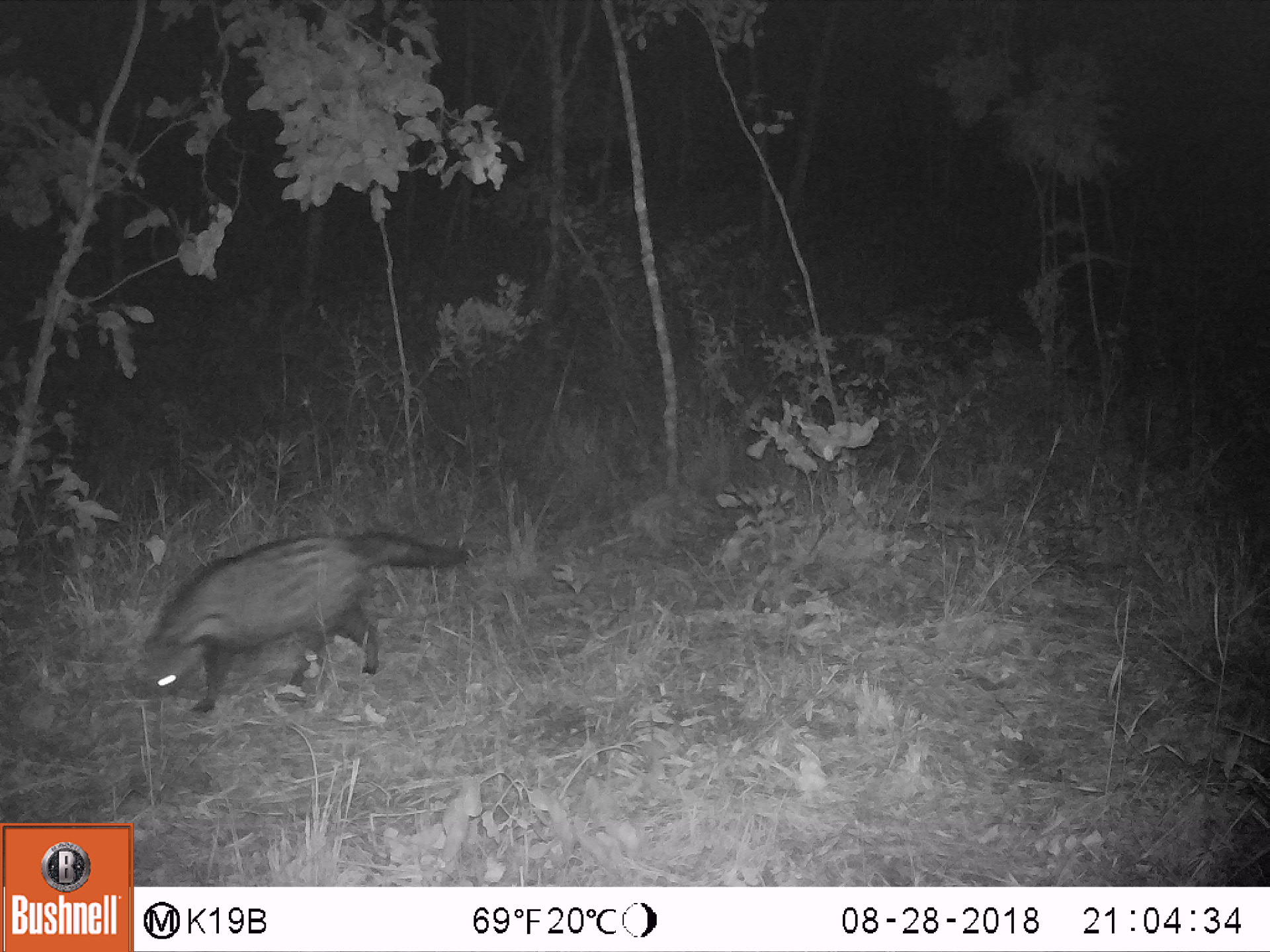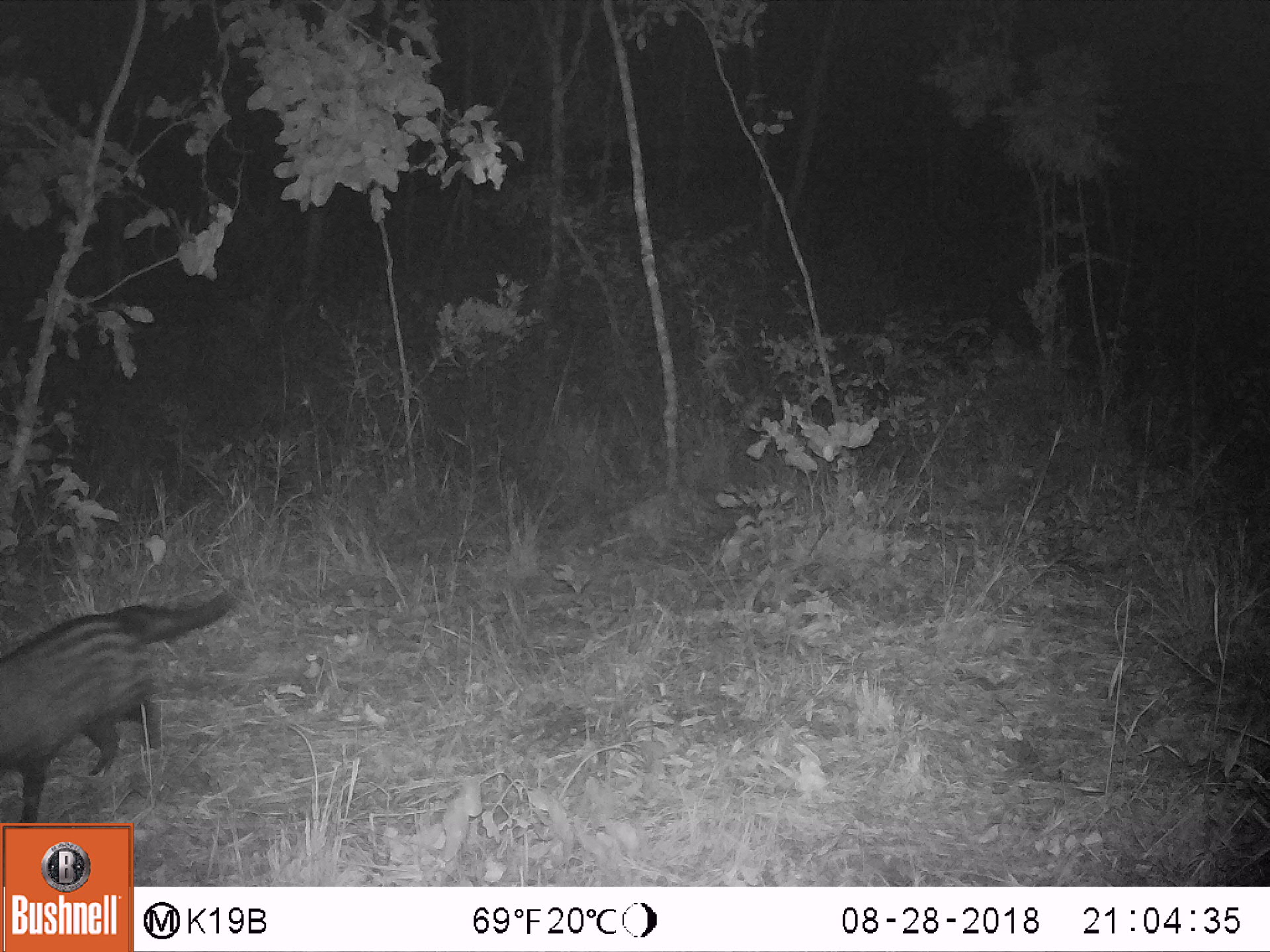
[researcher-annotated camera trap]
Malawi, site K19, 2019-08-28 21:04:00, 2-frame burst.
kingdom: Animalia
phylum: Chordata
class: Mammalia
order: Carnivora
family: Viverridae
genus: Civettictis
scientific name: Civettictis civetta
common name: african civet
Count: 1.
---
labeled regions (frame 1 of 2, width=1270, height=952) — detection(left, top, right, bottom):
african civet: detection(132, 525, 471, 719)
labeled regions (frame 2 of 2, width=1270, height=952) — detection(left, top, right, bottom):
african civet: detection(3, 587, 240, 819)